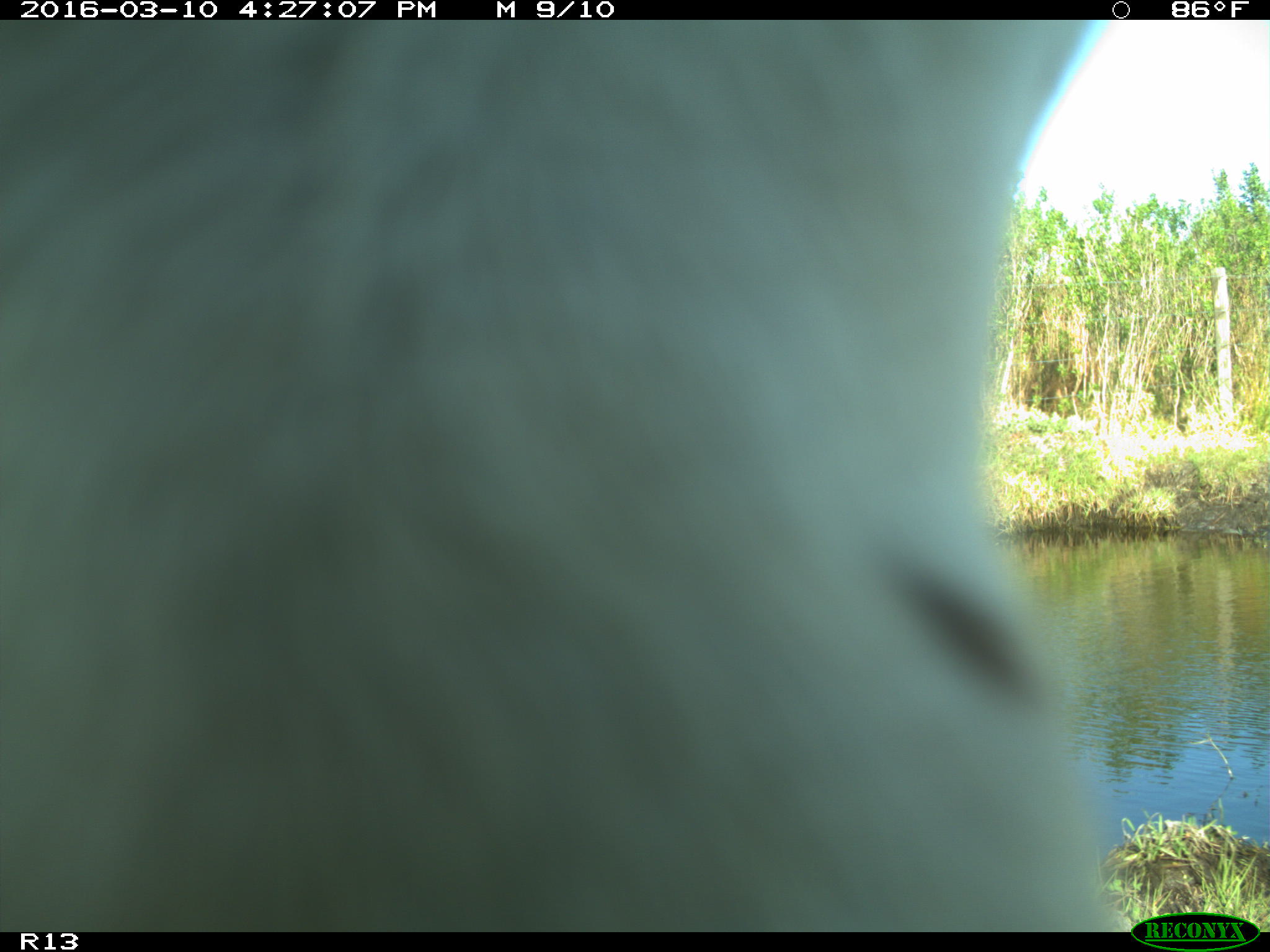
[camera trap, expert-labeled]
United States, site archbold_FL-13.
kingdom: Animalia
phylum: Chordata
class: Mammalia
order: Artiodactyla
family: Bovidae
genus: Bos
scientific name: Bos taurus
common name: domestic cow